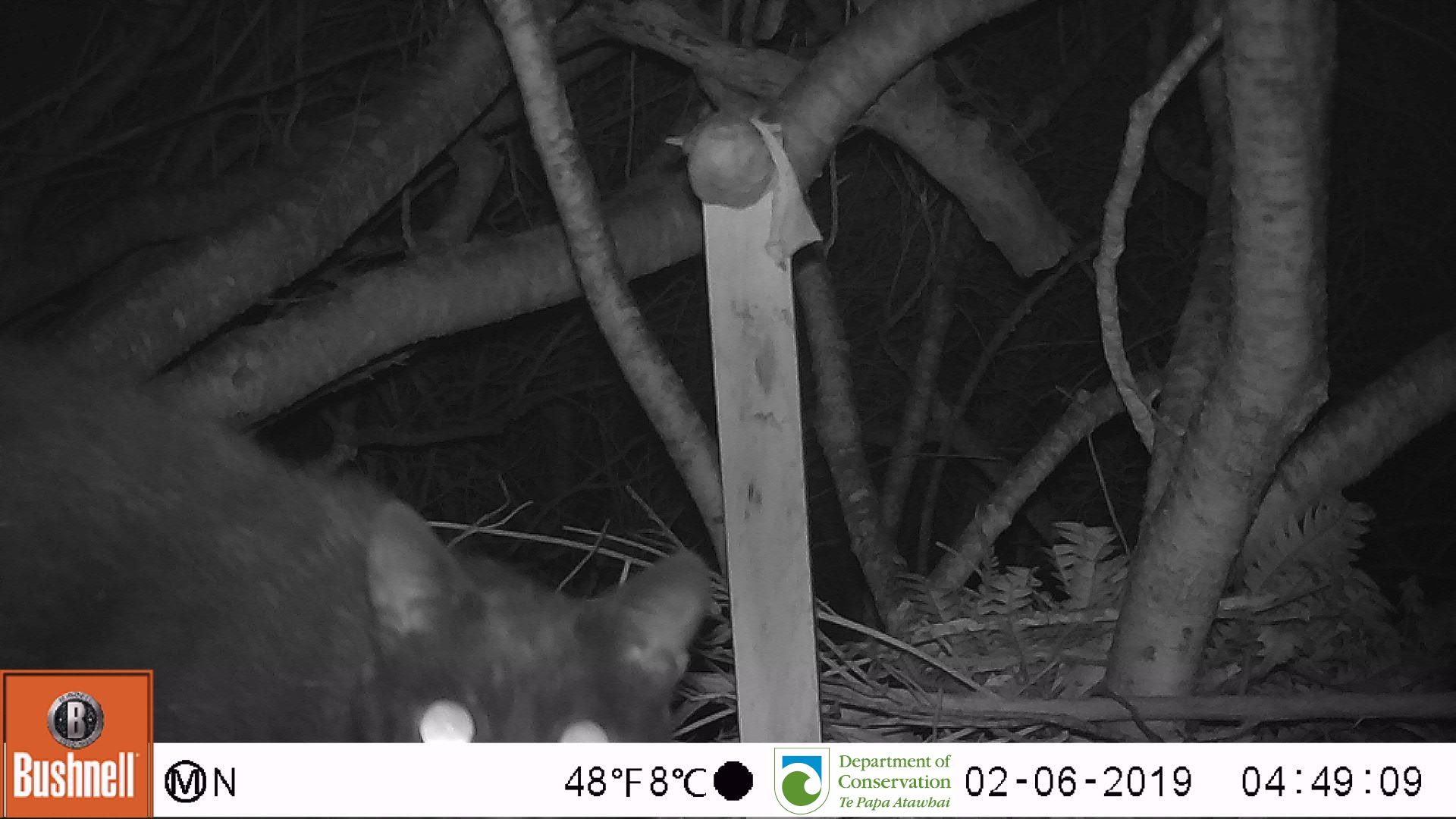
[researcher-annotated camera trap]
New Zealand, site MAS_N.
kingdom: Animalia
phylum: Chordata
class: Mammalia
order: Carnivora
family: Felidae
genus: Felis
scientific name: Felis catus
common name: domestic cat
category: cat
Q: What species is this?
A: Cat (domestic cat) (Felis catus).